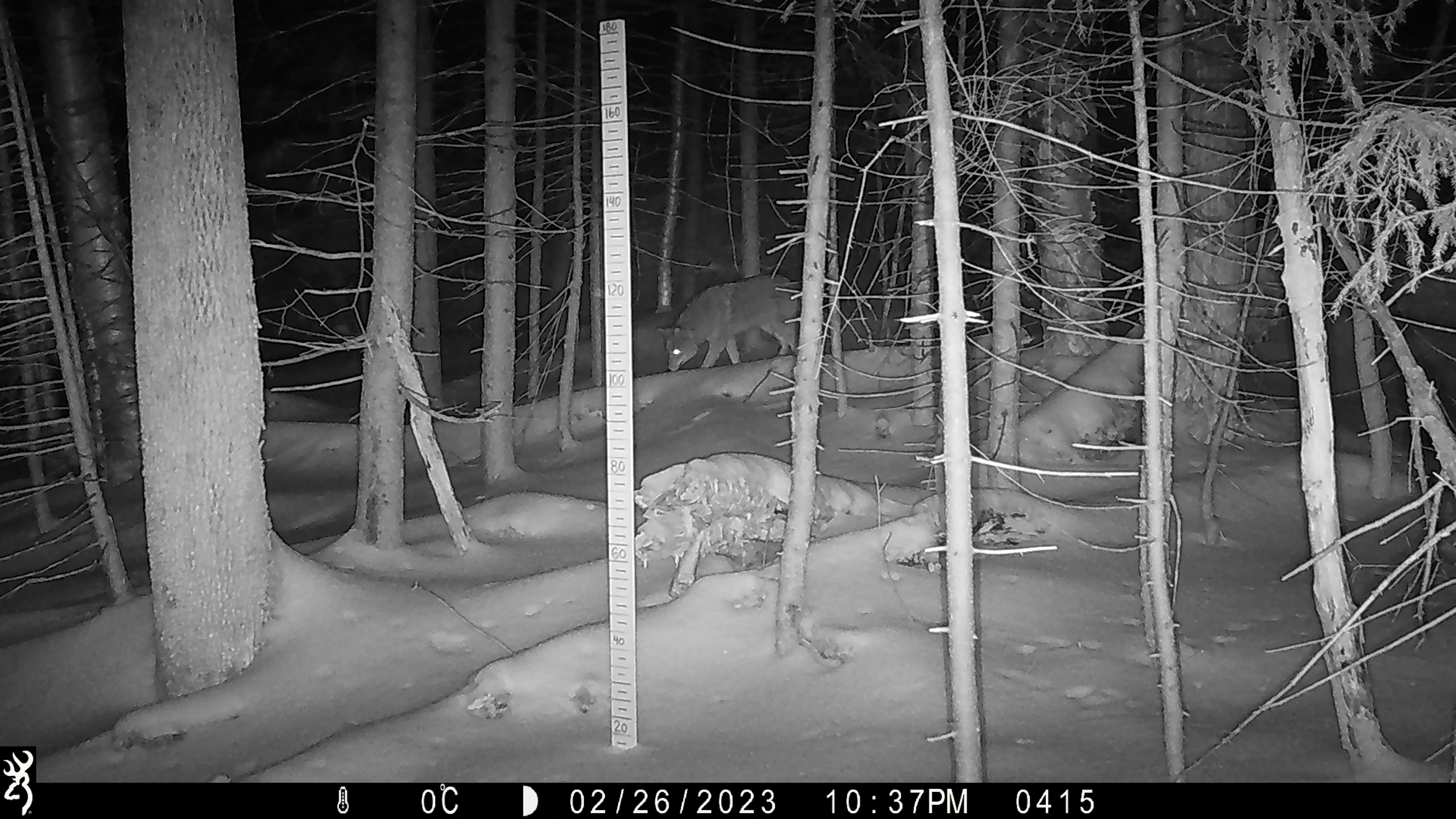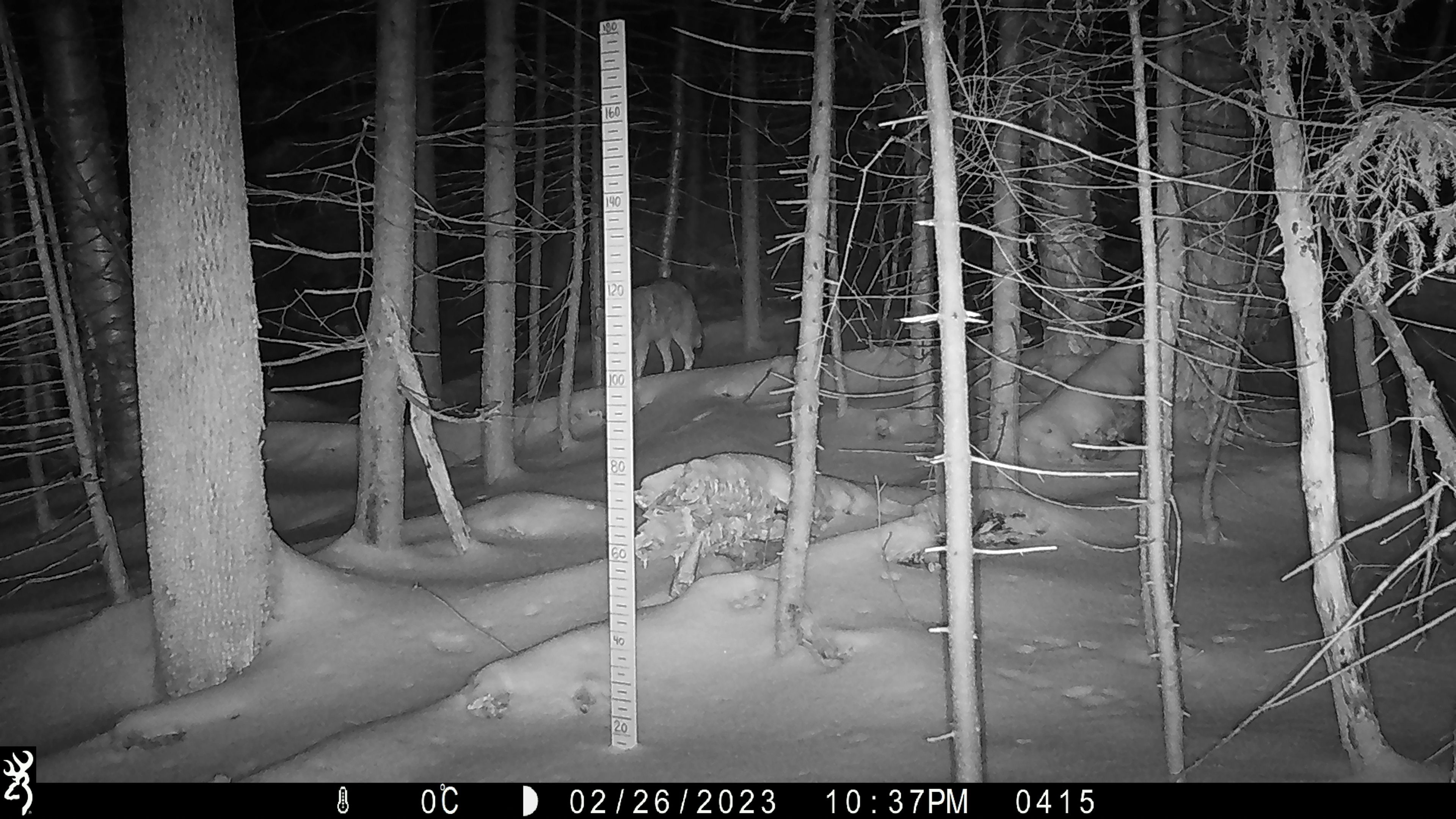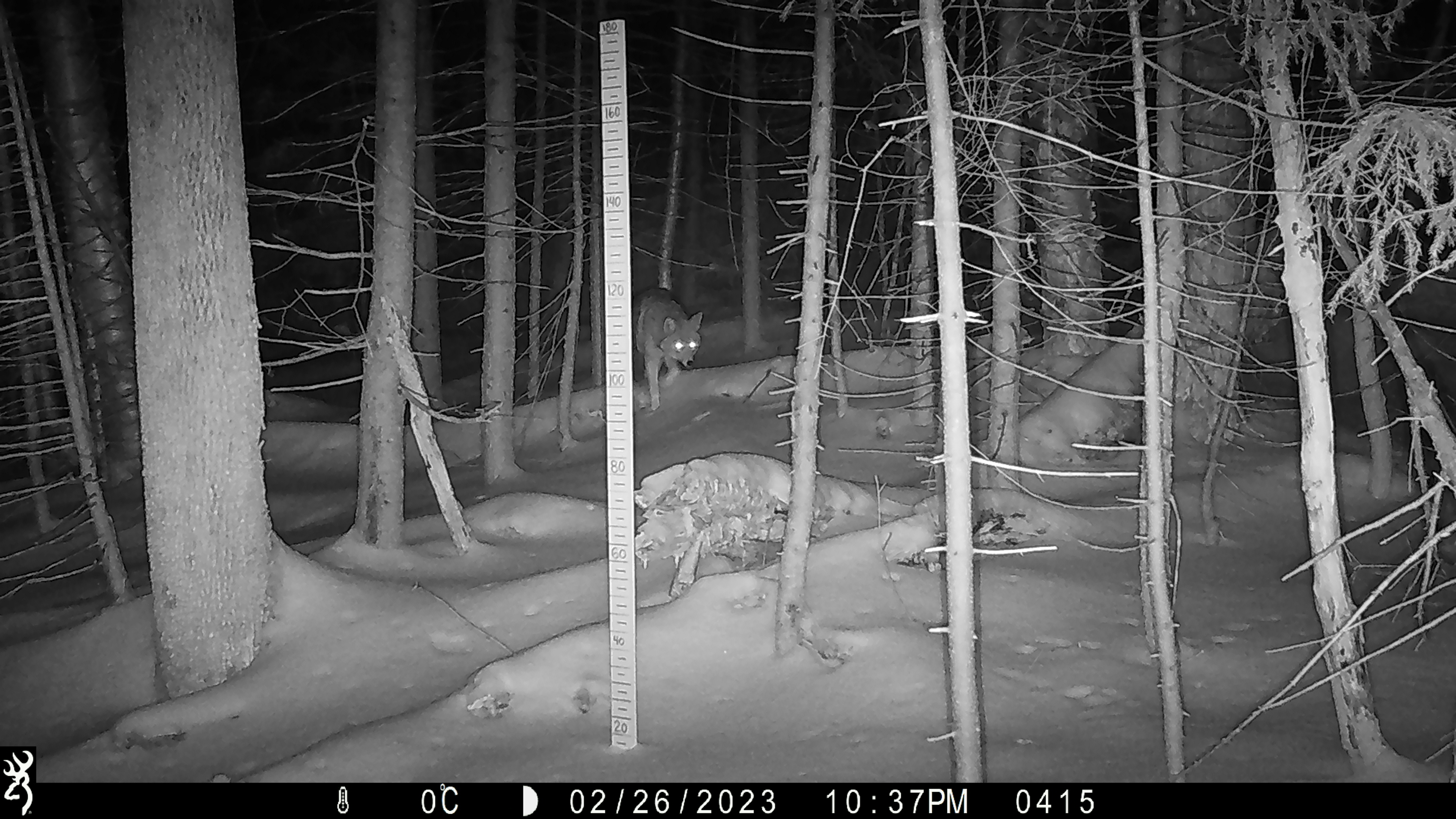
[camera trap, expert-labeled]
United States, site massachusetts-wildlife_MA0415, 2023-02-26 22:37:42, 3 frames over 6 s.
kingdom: Animalia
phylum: Chordata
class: Mammalia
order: Carnivora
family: Canidae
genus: Canis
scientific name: Canis latrans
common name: coyote